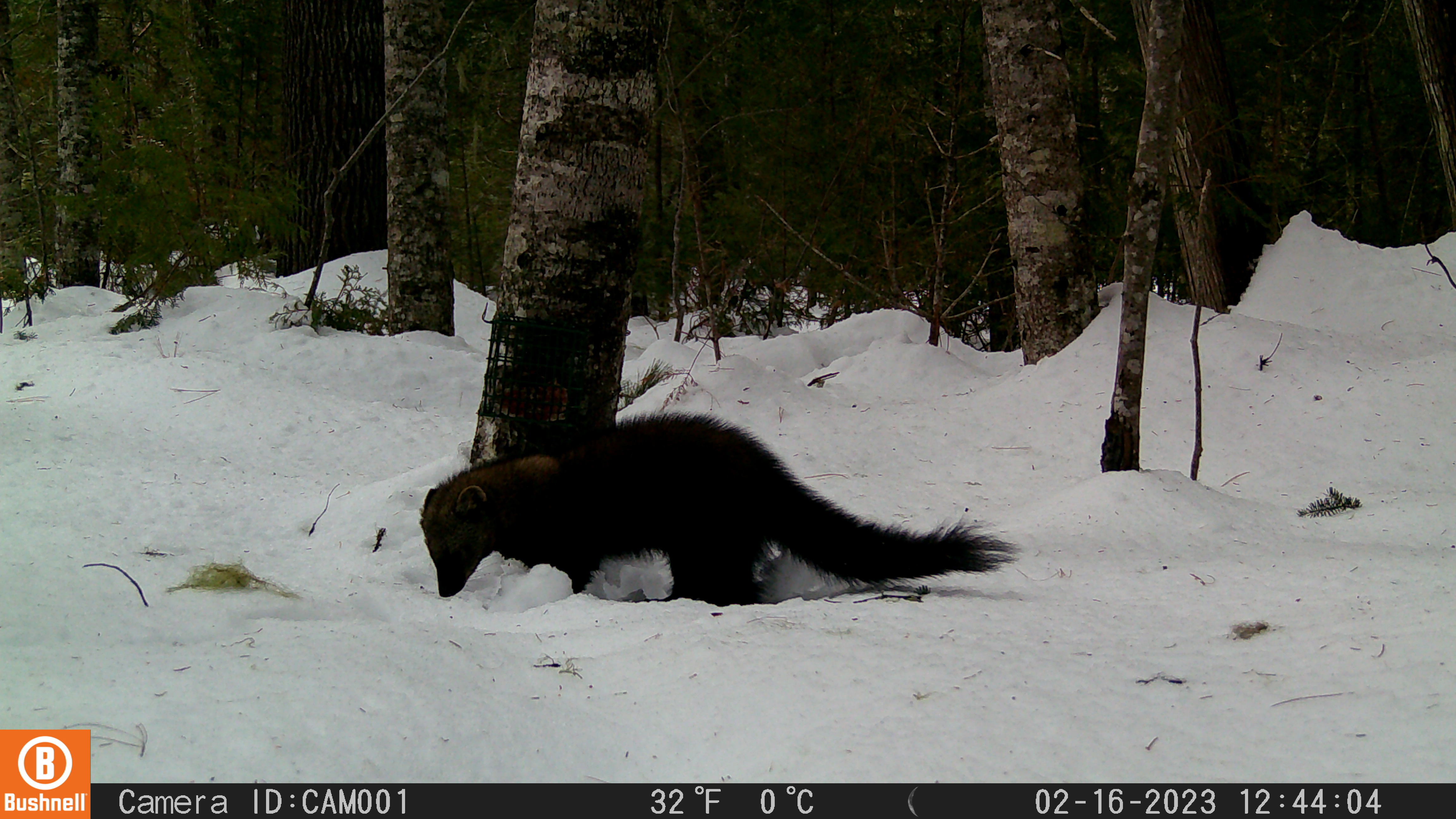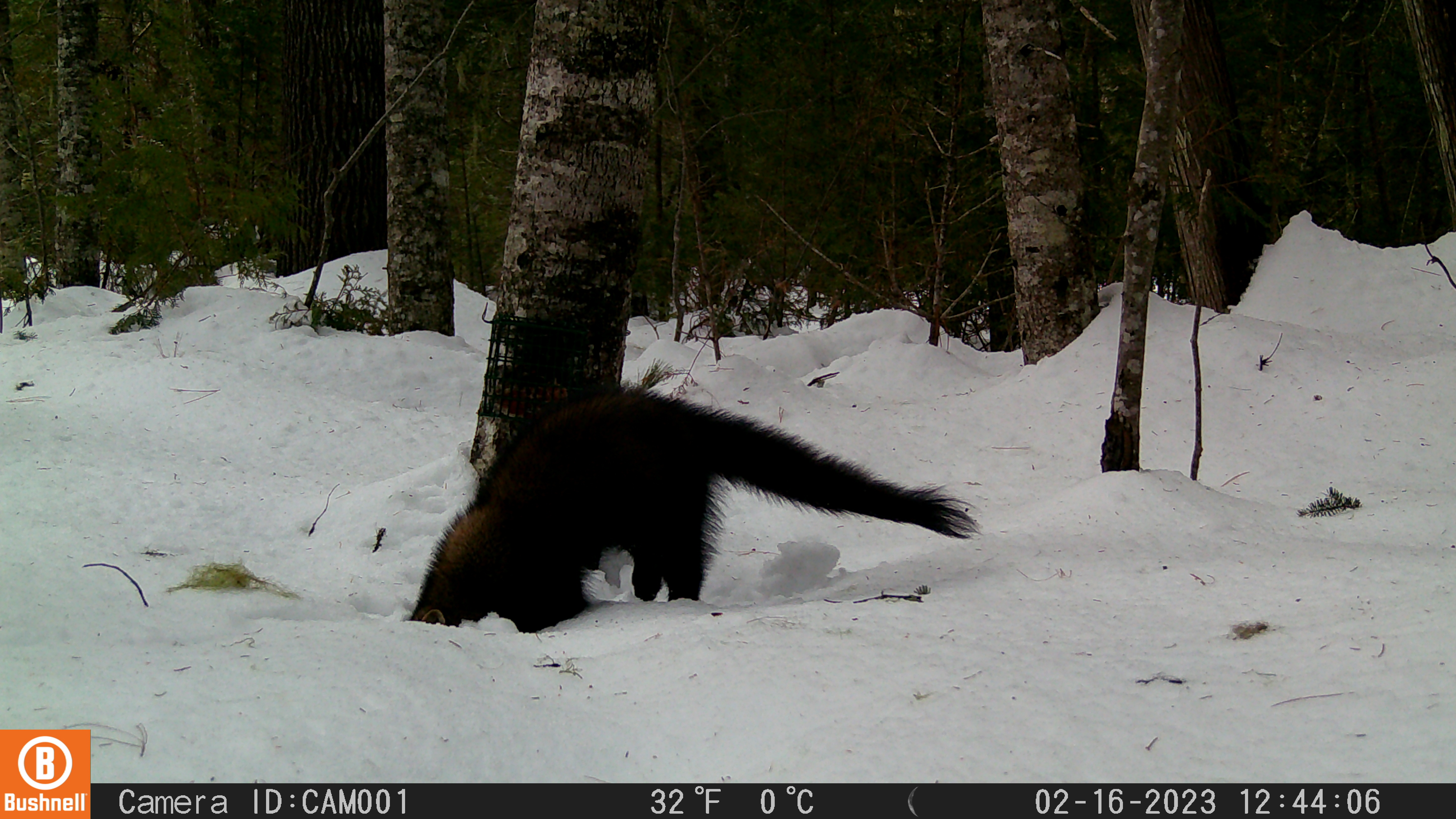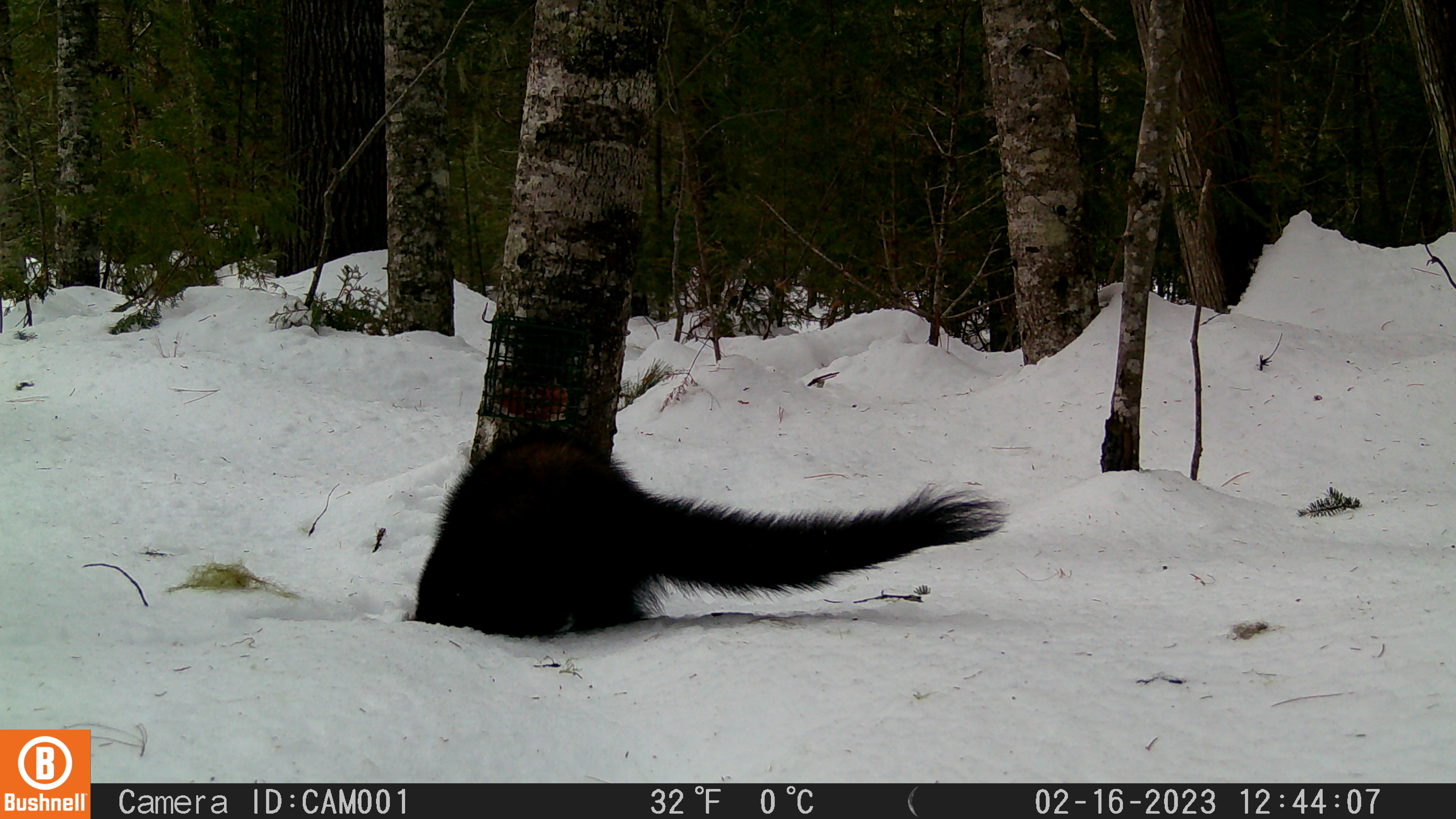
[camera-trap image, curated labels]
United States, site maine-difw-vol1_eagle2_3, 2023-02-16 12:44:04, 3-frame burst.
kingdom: Animalia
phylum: Chordata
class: Mammalia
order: Carnivora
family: Mustelidae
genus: Pekania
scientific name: Pekania pennanti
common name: fisher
Fisher (Pekania pennanti).